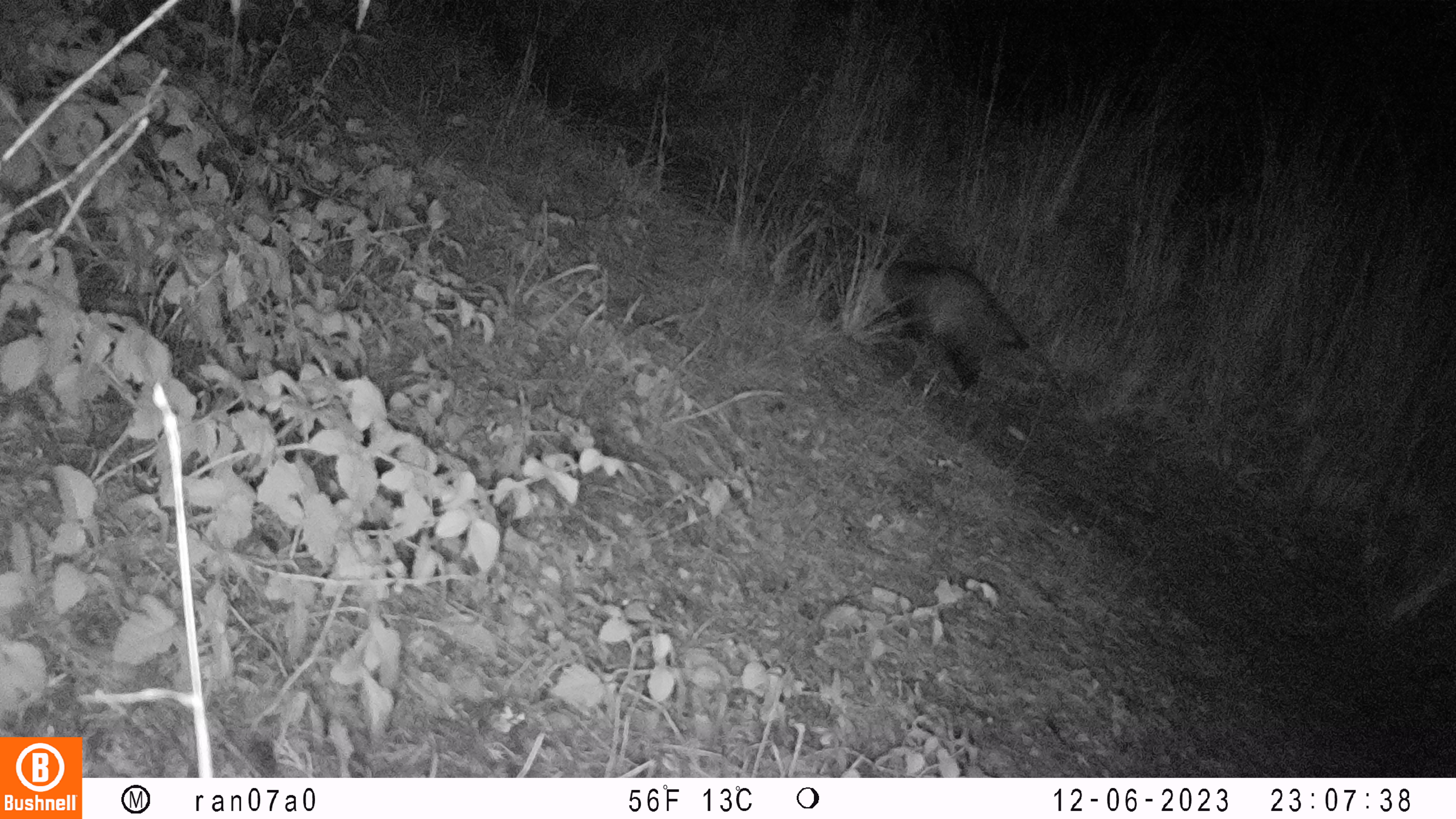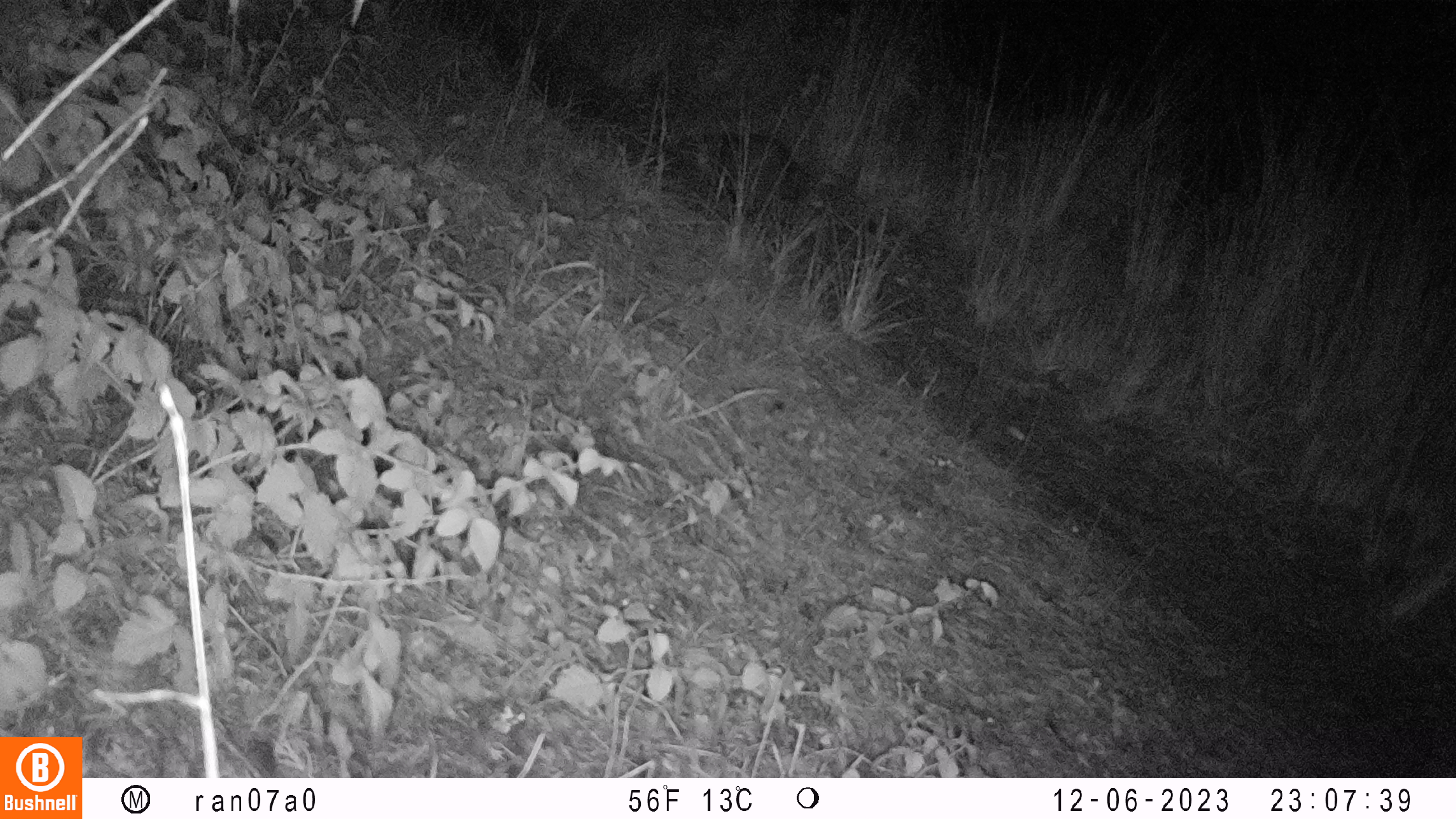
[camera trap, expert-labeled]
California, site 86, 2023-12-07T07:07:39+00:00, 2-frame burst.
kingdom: Animalia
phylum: Chordata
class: Mammalia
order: Didelphimorphia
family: Didelphidae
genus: Didelphis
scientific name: Didelphis virginiana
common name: virginia opossum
Virginia opossum (Didelphis virginiana).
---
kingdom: Animalia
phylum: Chordata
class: Mammalia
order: Carnivora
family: Felidae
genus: Lynx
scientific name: Lynx rufus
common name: bobcat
Bobcat (Lynx rufus).